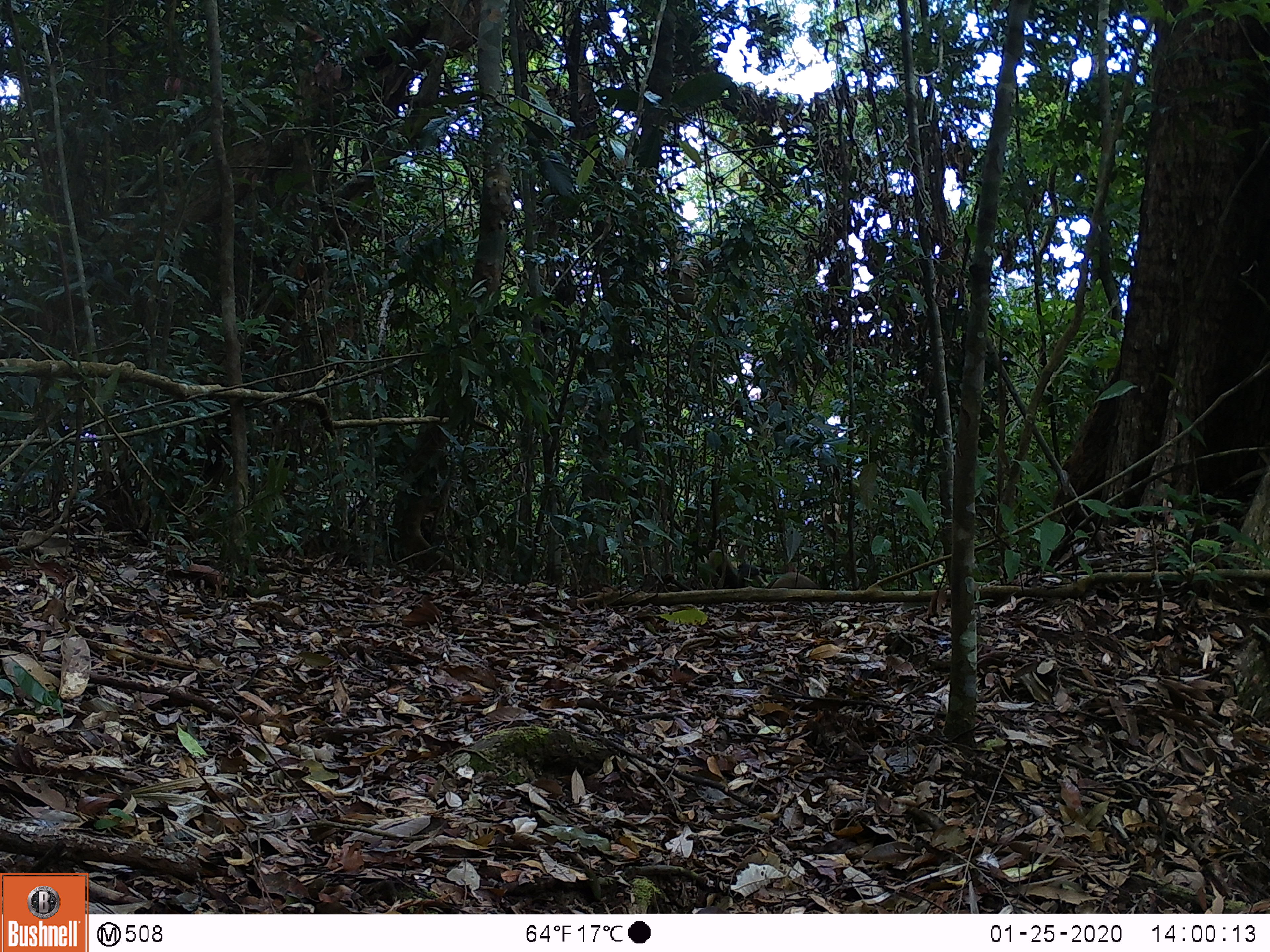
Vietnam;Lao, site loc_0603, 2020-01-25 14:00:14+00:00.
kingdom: Animalia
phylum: Chordata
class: Mammalia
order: Carnivora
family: Mustelidae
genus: Martes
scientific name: Martes flavigula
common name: yellow-throated marten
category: yellow throated marten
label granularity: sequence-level